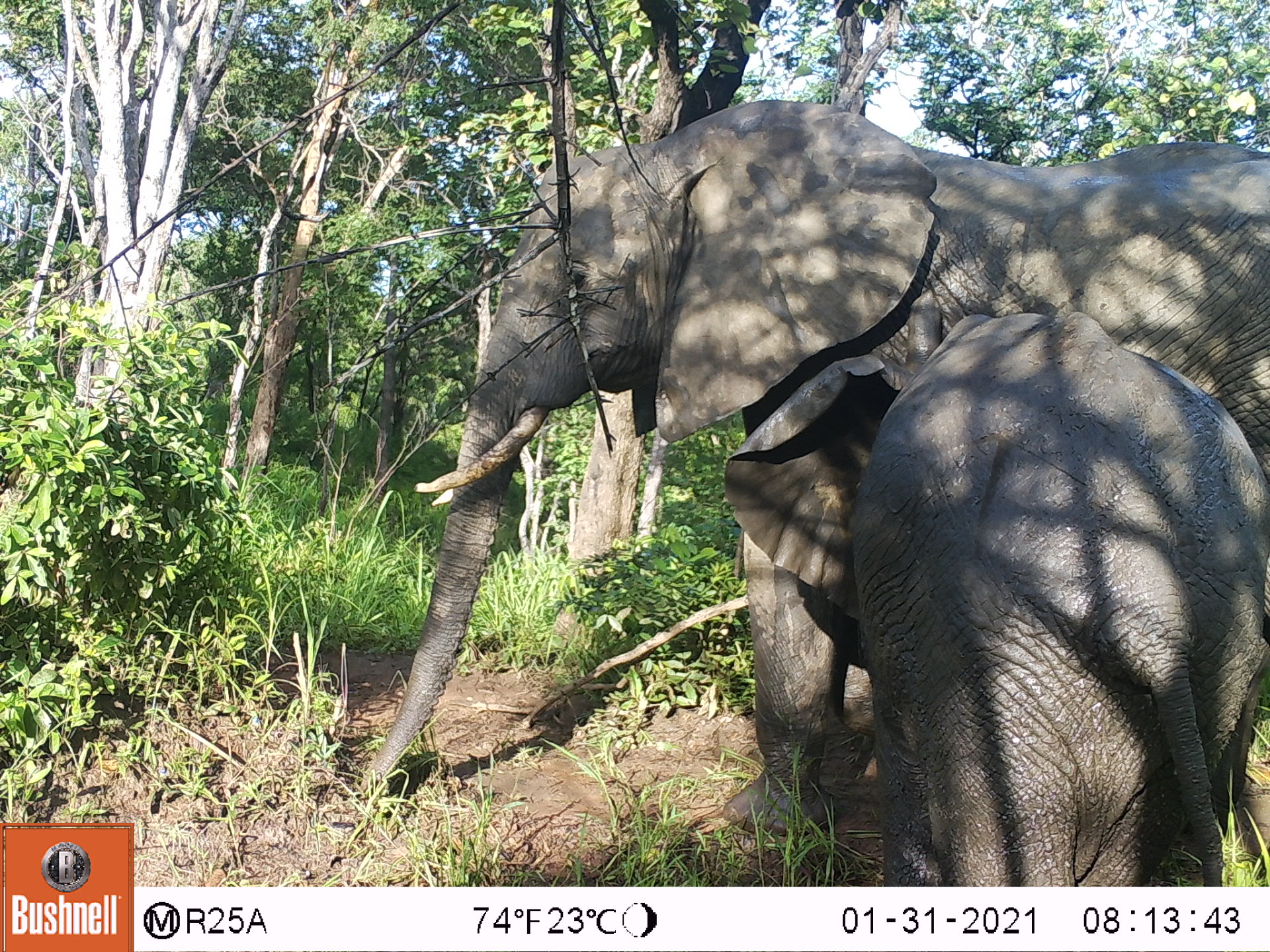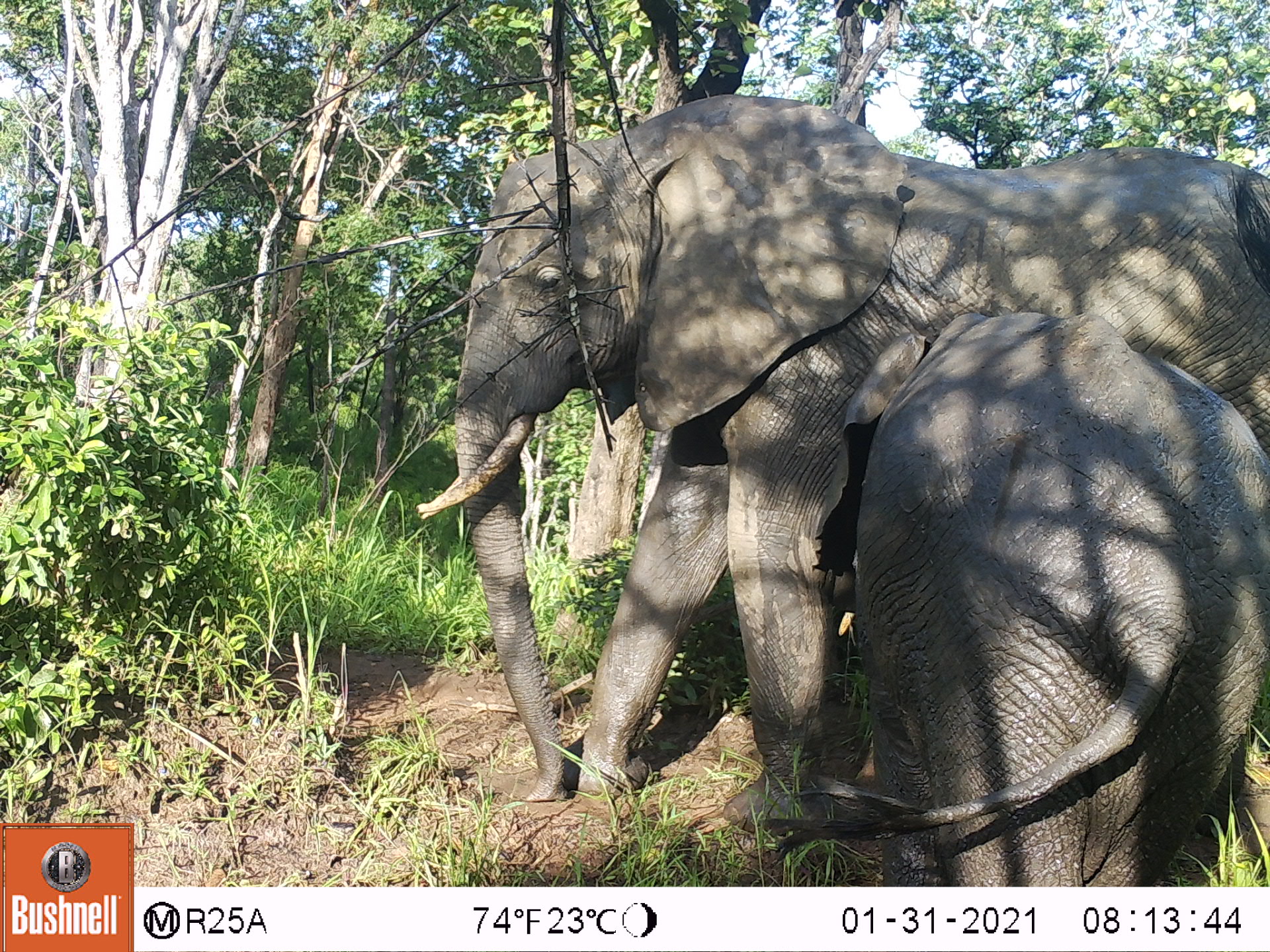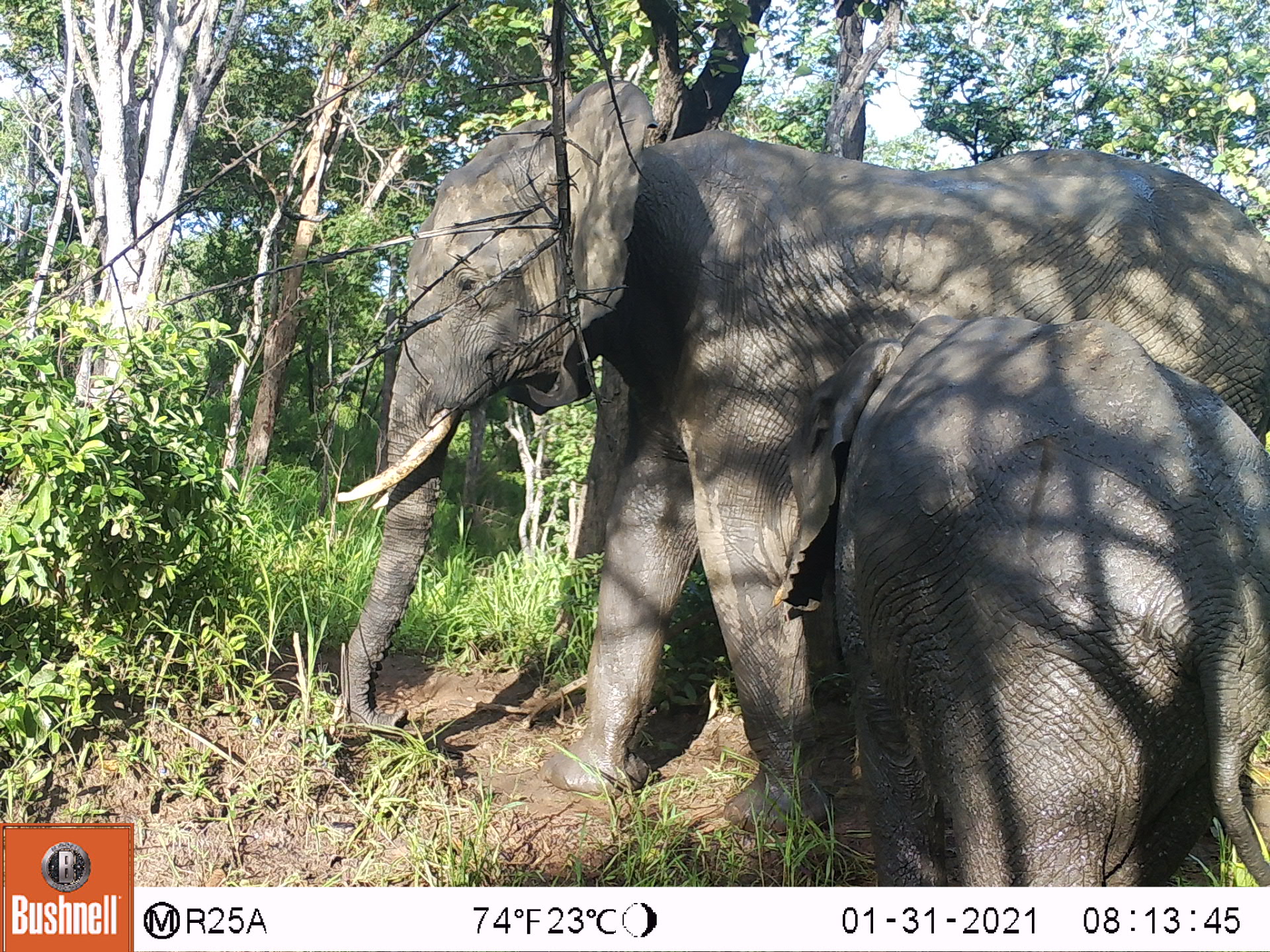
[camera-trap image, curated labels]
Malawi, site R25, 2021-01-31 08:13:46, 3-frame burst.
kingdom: Animalia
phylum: Chordata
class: Mammalia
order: Proboscidea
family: Elephantidae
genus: Loxodonta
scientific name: Loxodonta africana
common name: african savanna elephant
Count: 2.